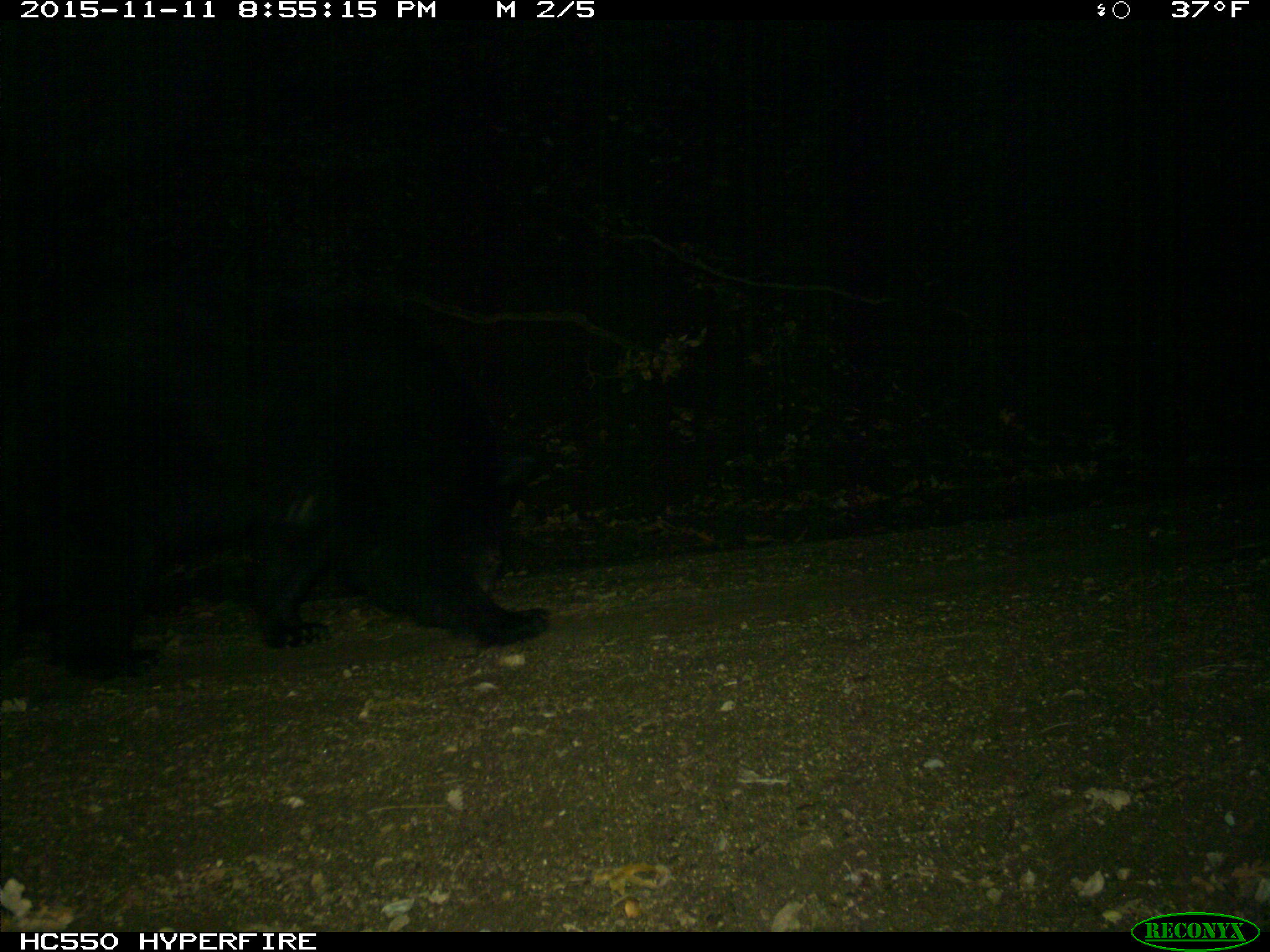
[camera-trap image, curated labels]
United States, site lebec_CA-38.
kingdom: Animalia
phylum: Chordata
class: Mammalia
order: Carnivora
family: Ursidae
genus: Ursus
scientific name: Ursus americanus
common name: american black bear